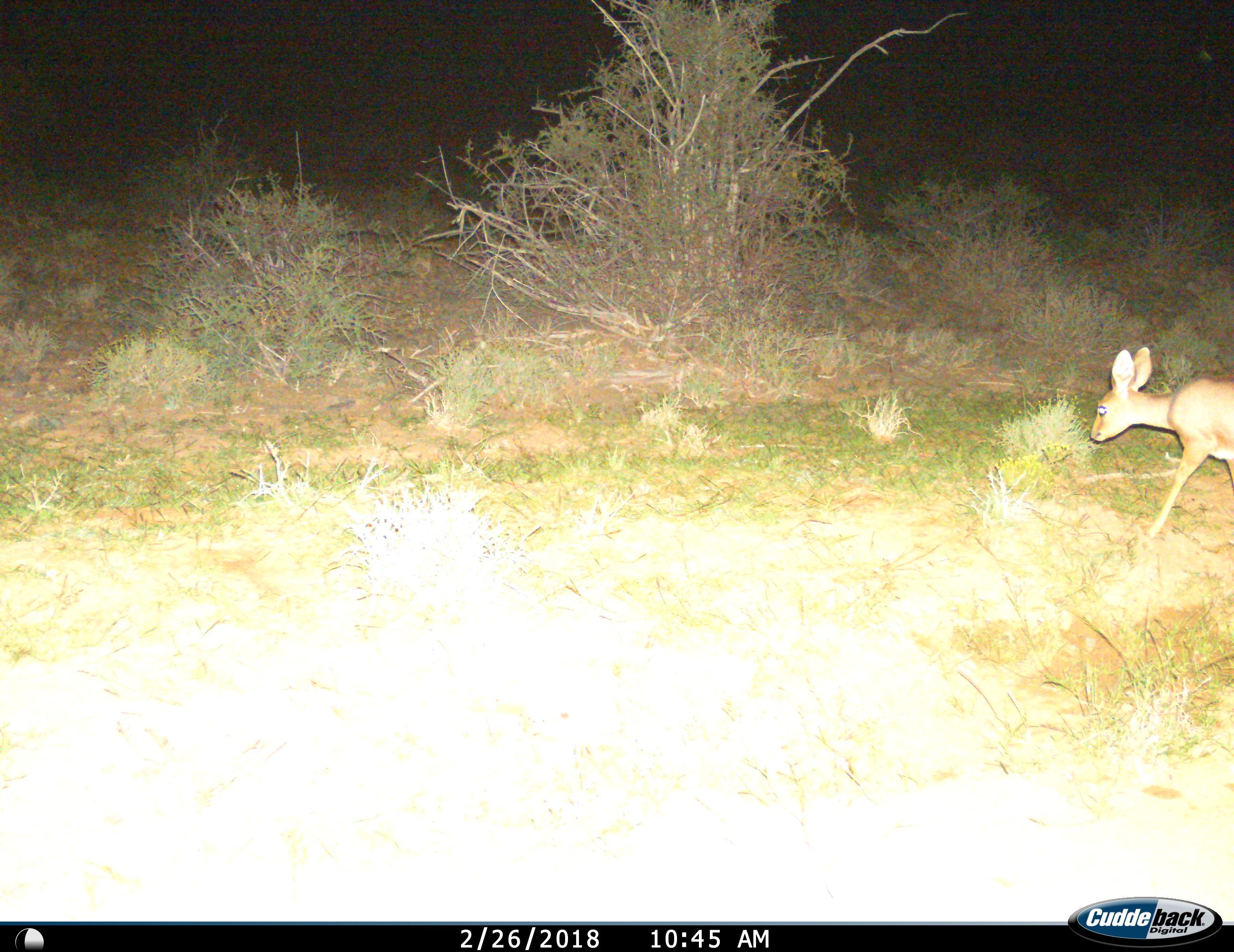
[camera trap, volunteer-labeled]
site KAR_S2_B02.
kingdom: Animalia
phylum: Chordata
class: Mammalia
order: Artiodactyla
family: Bovidae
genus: Raphicerus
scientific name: Raphicerus campestris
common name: steenbok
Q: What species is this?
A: Steenbok (Raphicerus campestris).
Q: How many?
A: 1.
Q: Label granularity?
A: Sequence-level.